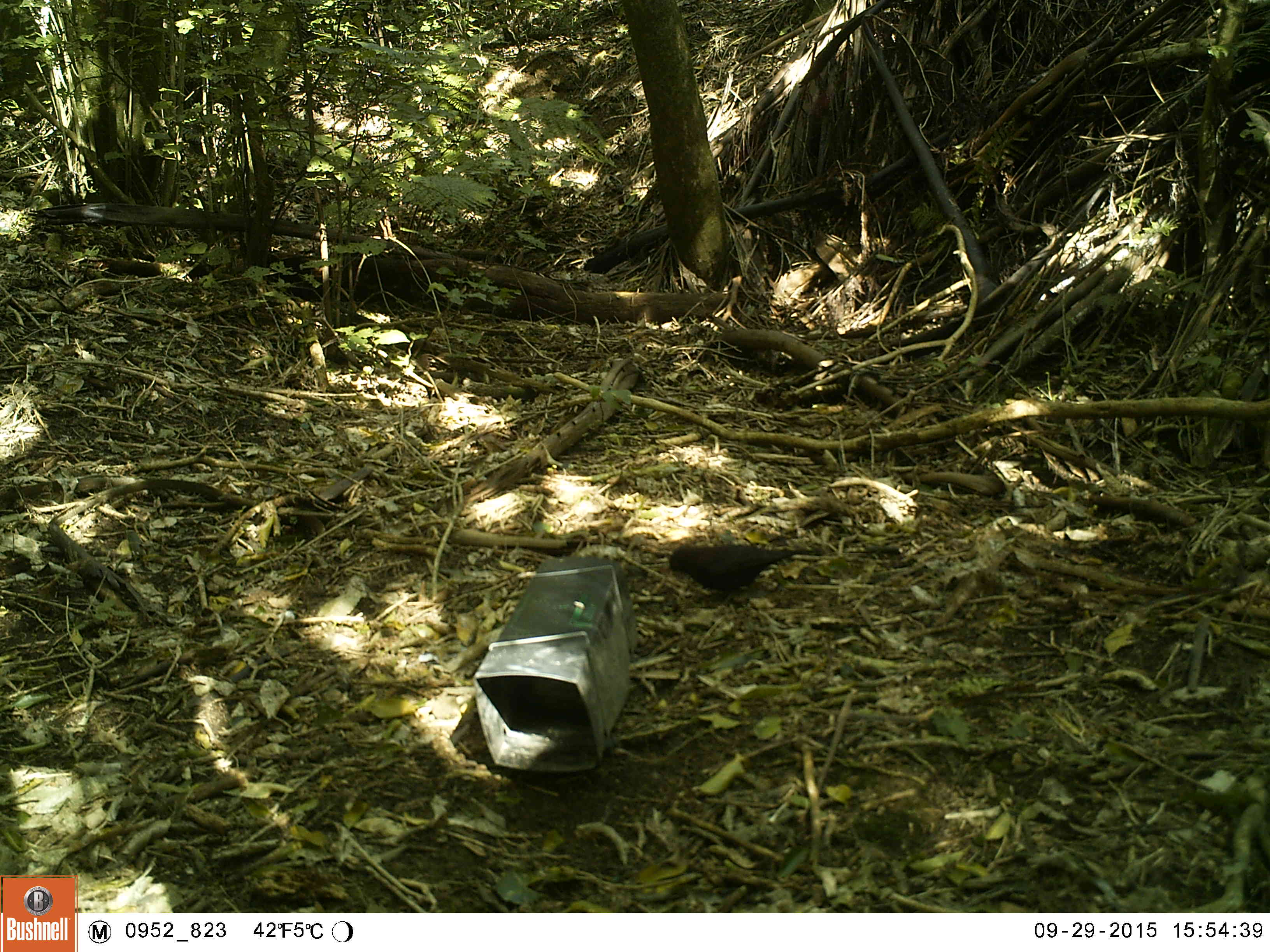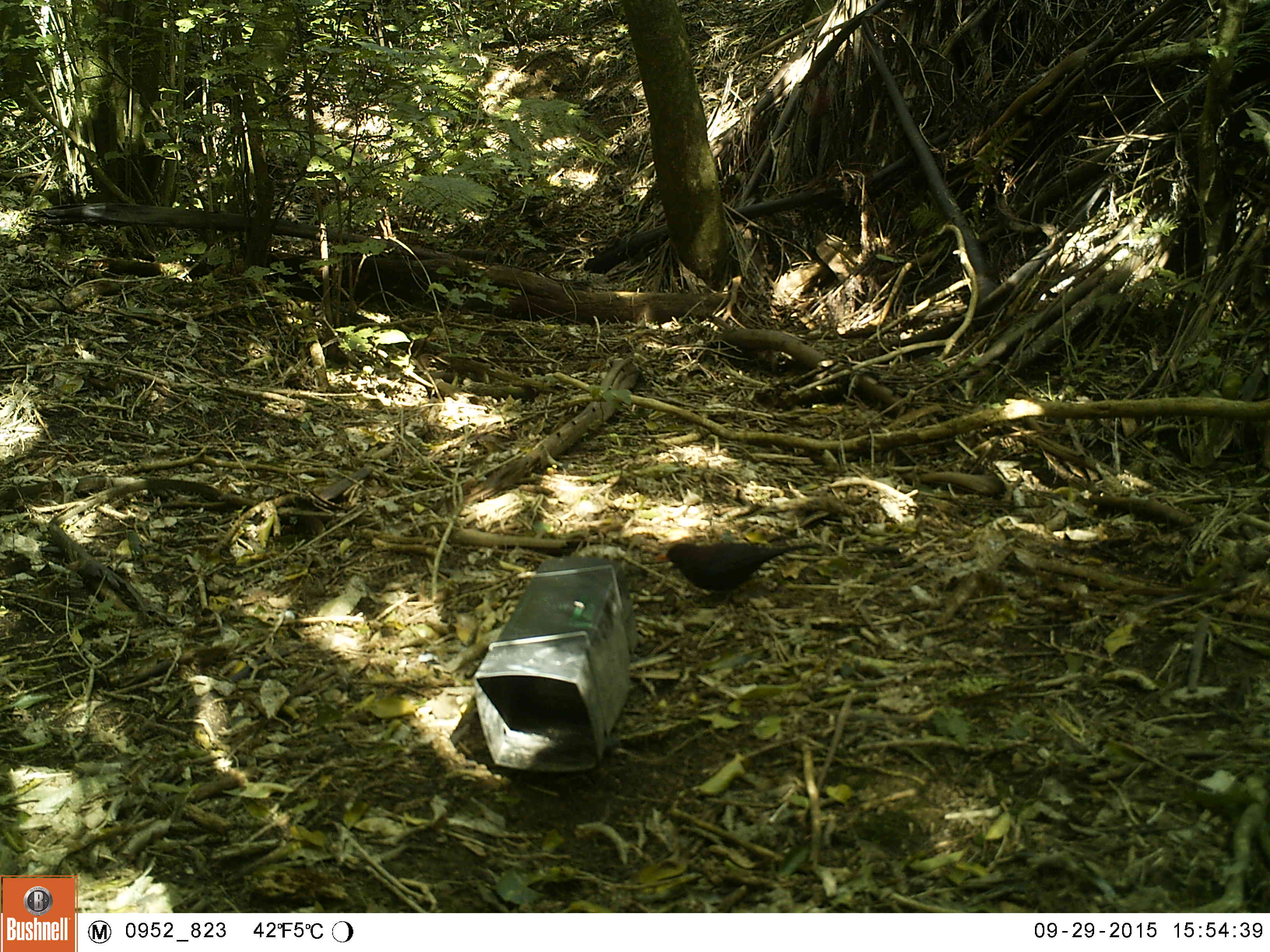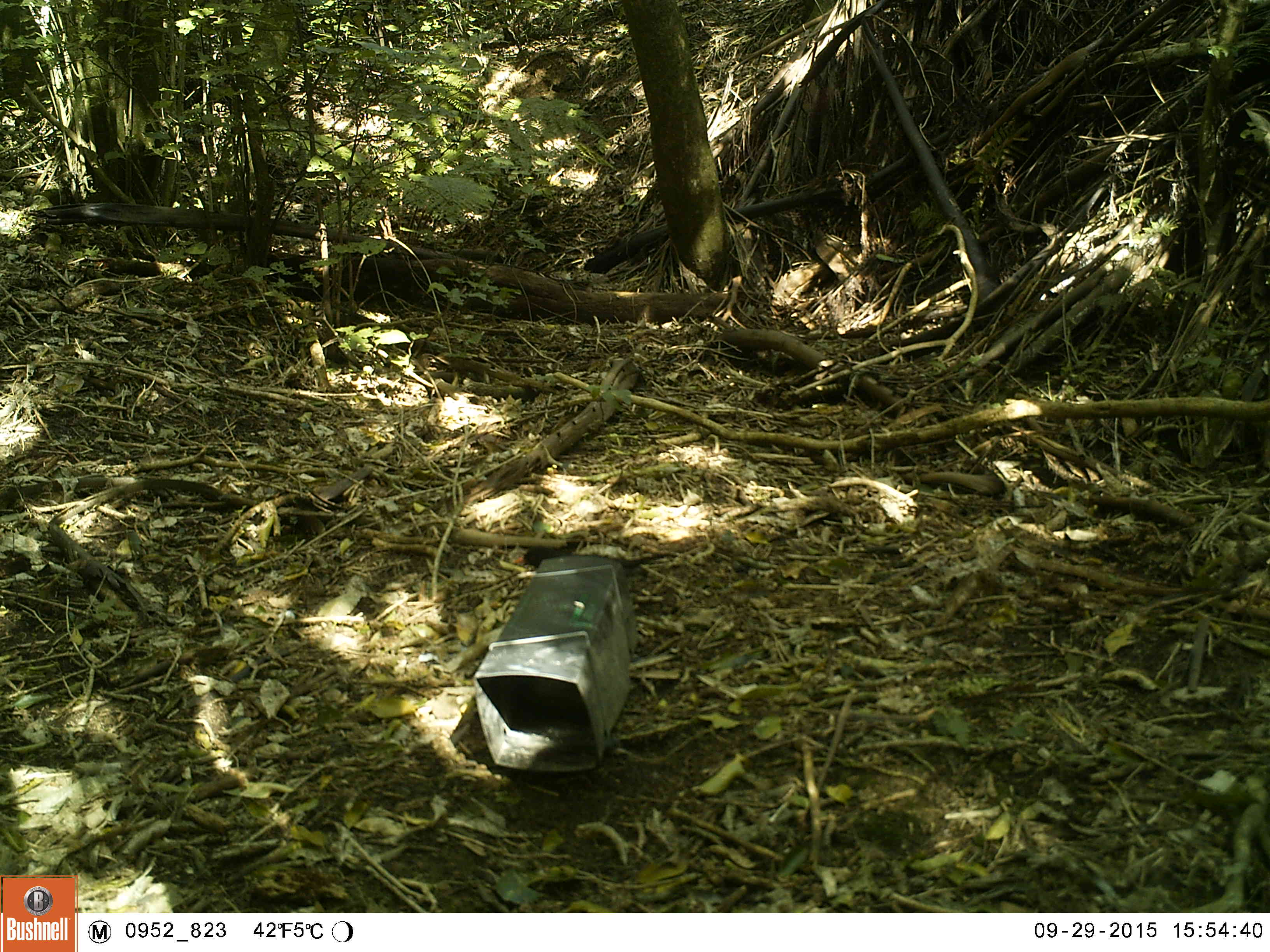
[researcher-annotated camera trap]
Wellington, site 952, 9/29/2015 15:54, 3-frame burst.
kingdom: Animalia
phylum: Chordata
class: Aves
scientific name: Aves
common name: bird